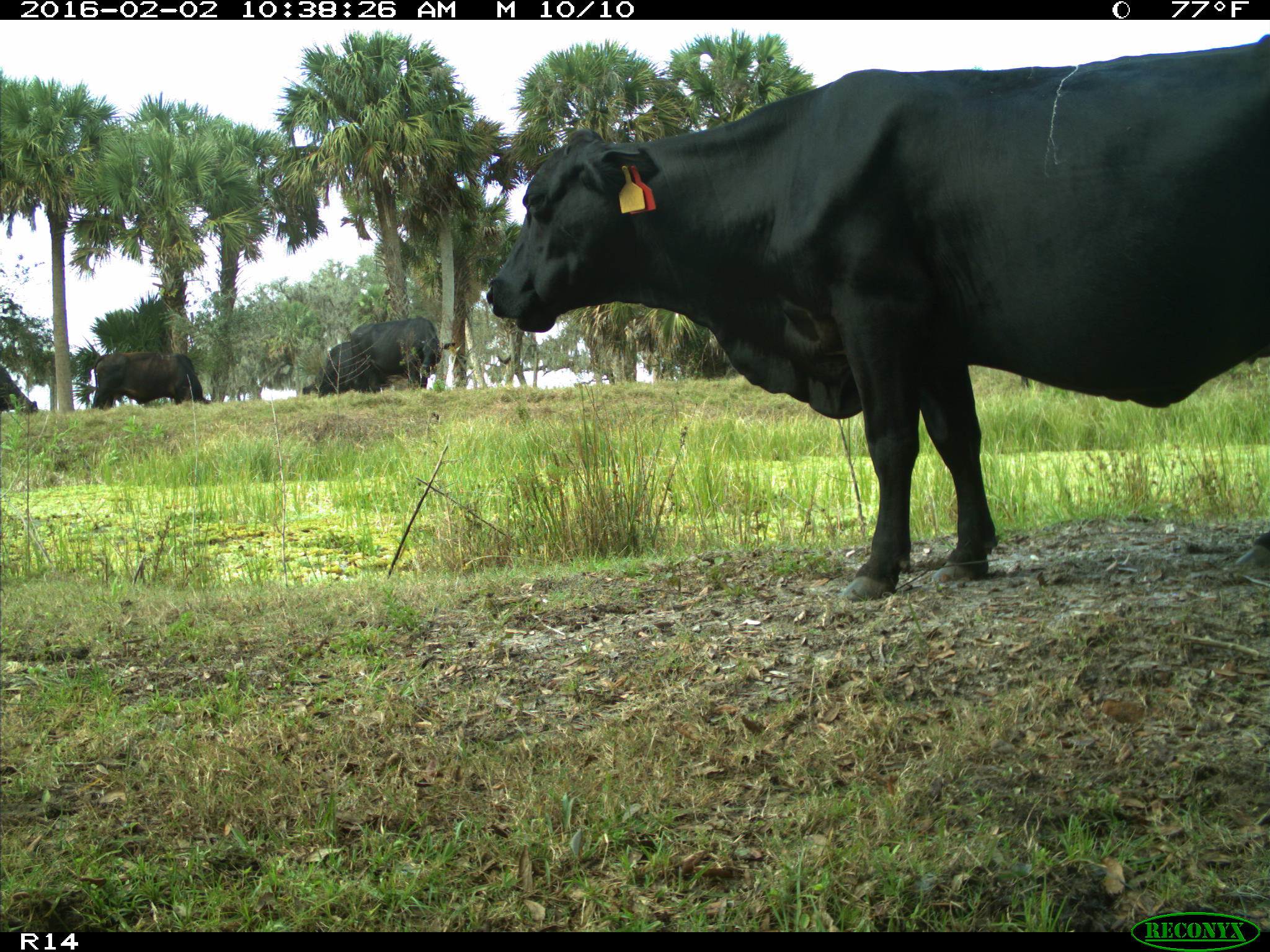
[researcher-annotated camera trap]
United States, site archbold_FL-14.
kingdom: Animalia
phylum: Chordata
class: Mammalia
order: Artiodactyla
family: Bovidae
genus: Bos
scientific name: Bos taurus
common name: domestic cow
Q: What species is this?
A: Bos taurus (domestic cow).